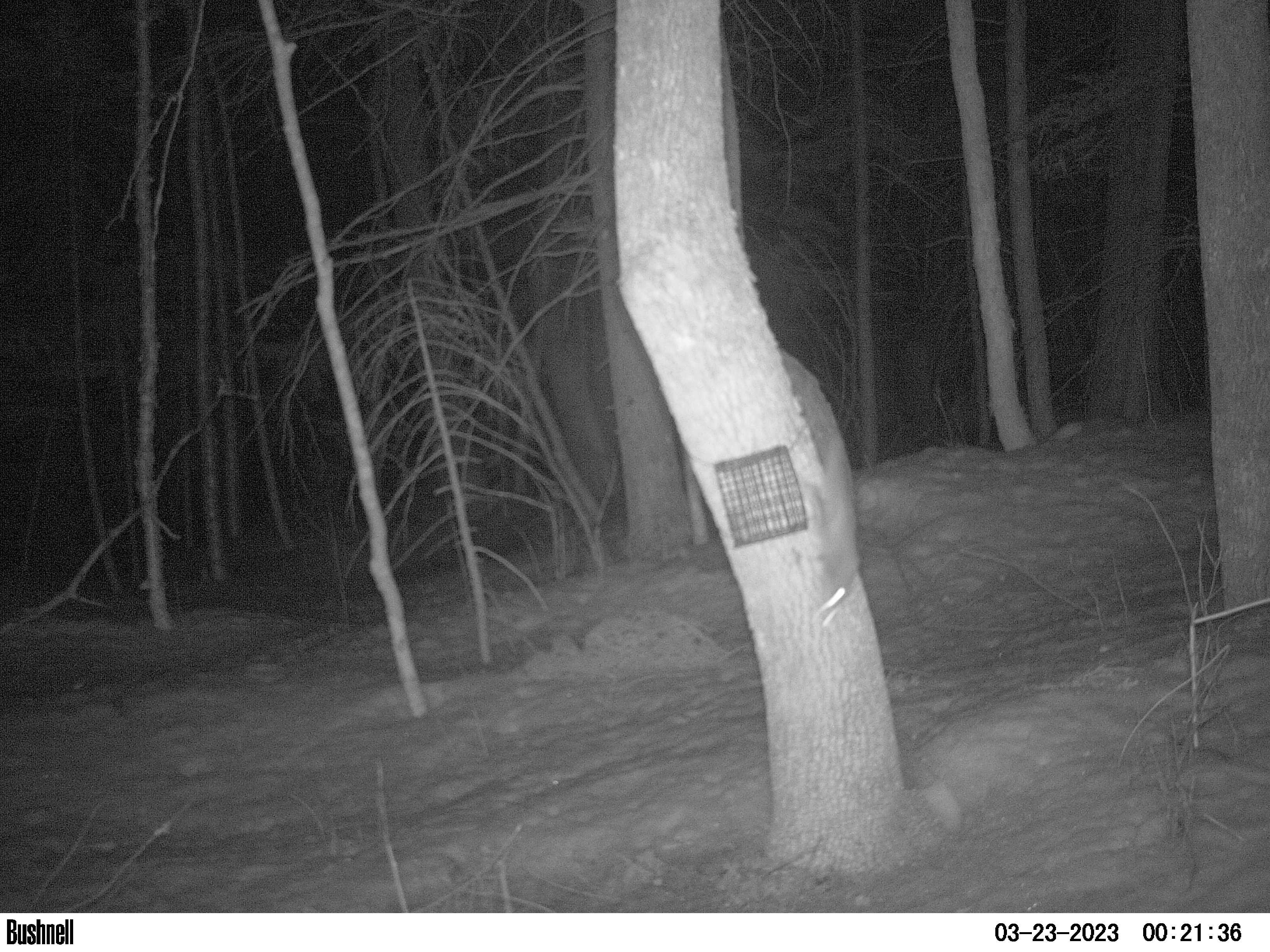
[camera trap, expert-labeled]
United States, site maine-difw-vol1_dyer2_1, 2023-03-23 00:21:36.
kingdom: Animalia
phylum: Chordata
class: Mammalia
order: Rodentia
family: Sciuridae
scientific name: Sciuridae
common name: squirrel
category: squirrel sp.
Squirrel sp. (squirrel) (Sciuridae).